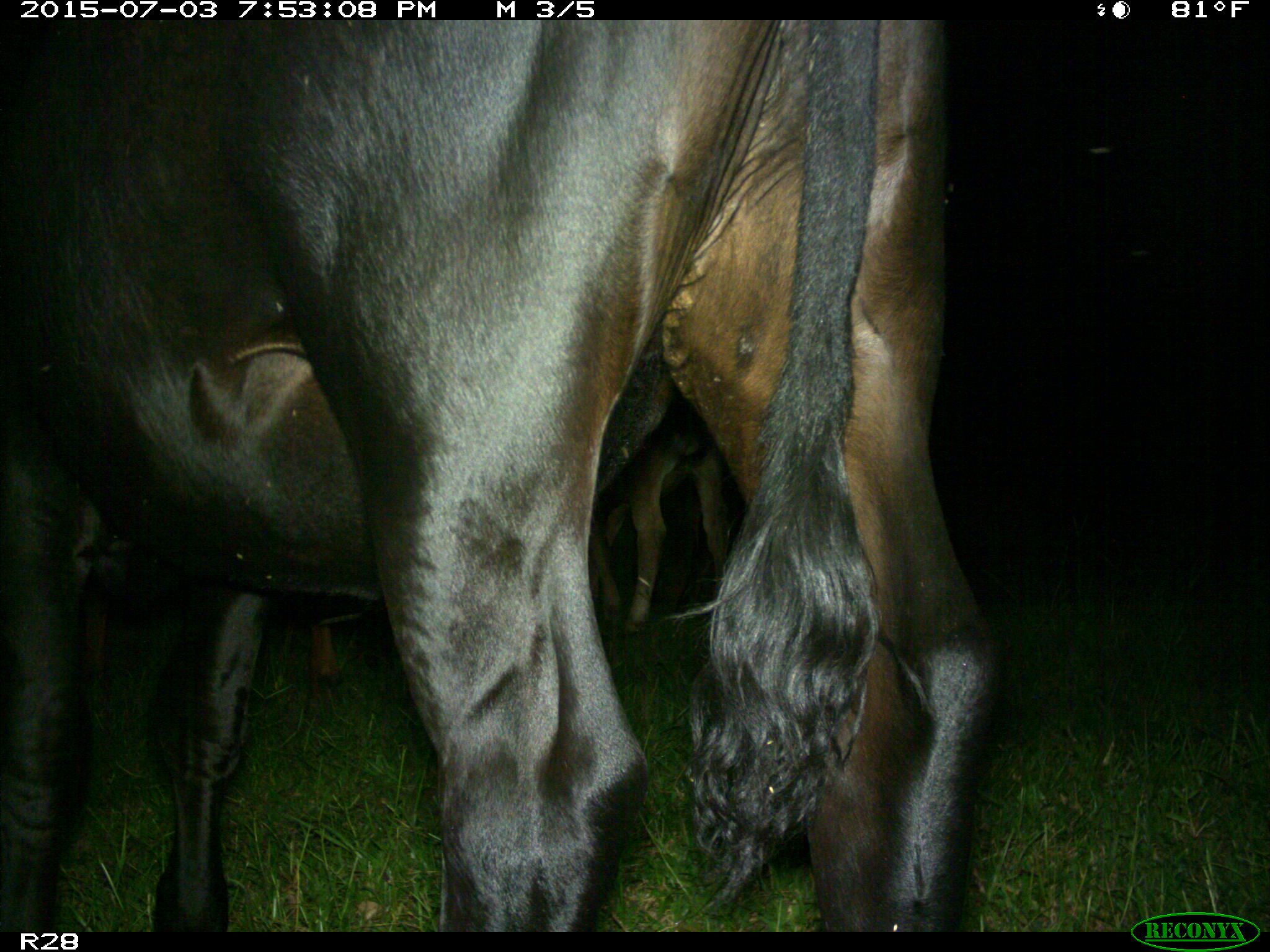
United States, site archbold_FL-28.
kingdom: Animalia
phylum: Chordata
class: Mammalia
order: Artiodactyla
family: Bovidae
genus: Bos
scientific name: Bos taurus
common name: domestic cow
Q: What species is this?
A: Bos taurus (domestic cow).